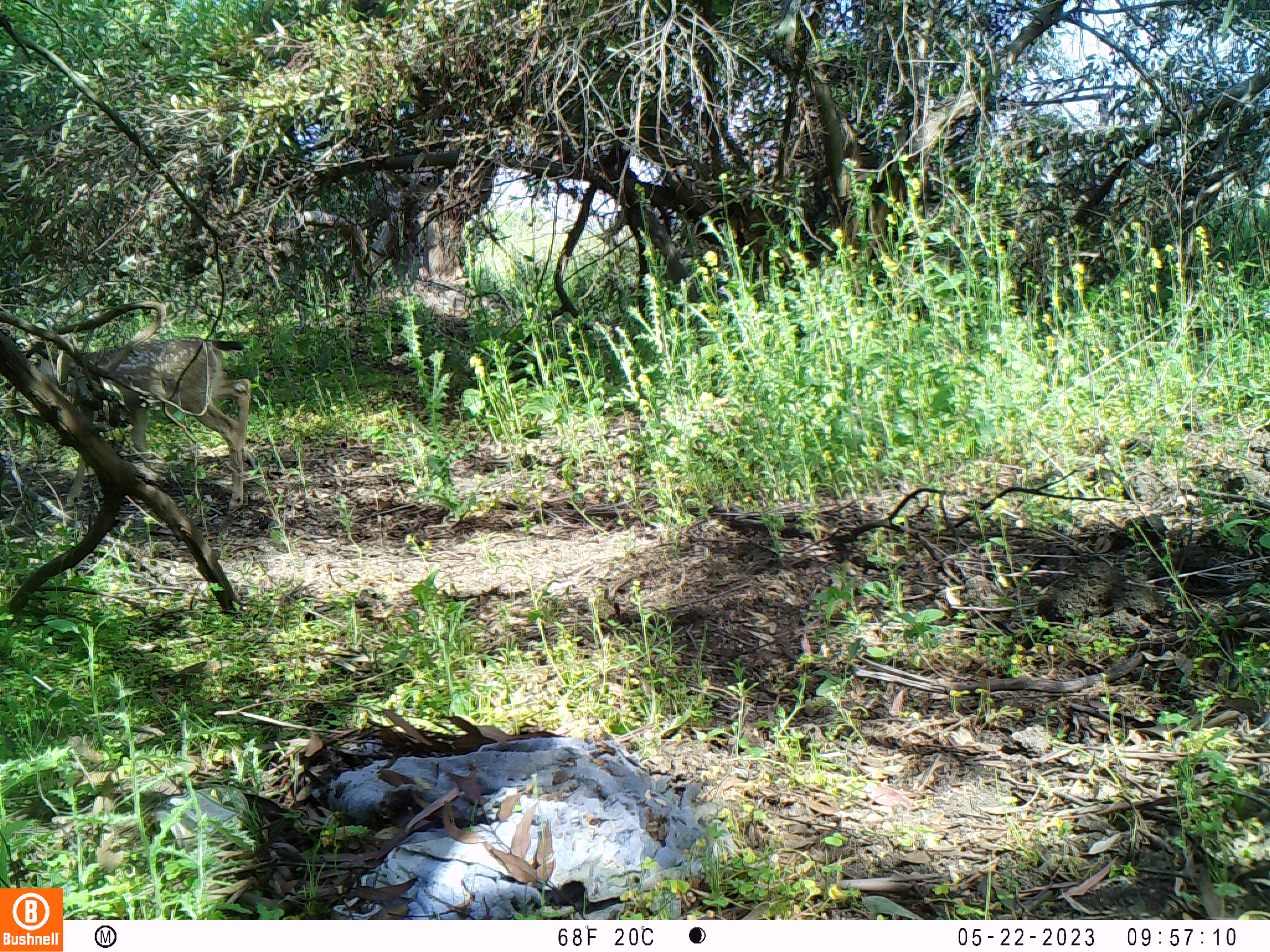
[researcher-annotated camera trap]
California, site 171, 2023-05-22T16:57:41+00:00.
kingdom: Animalia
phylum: Chordata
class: Mammalia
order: Artiodactyla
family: Cervidae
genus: Odocoileus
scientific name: Odocoileus hemionus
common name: mule deer